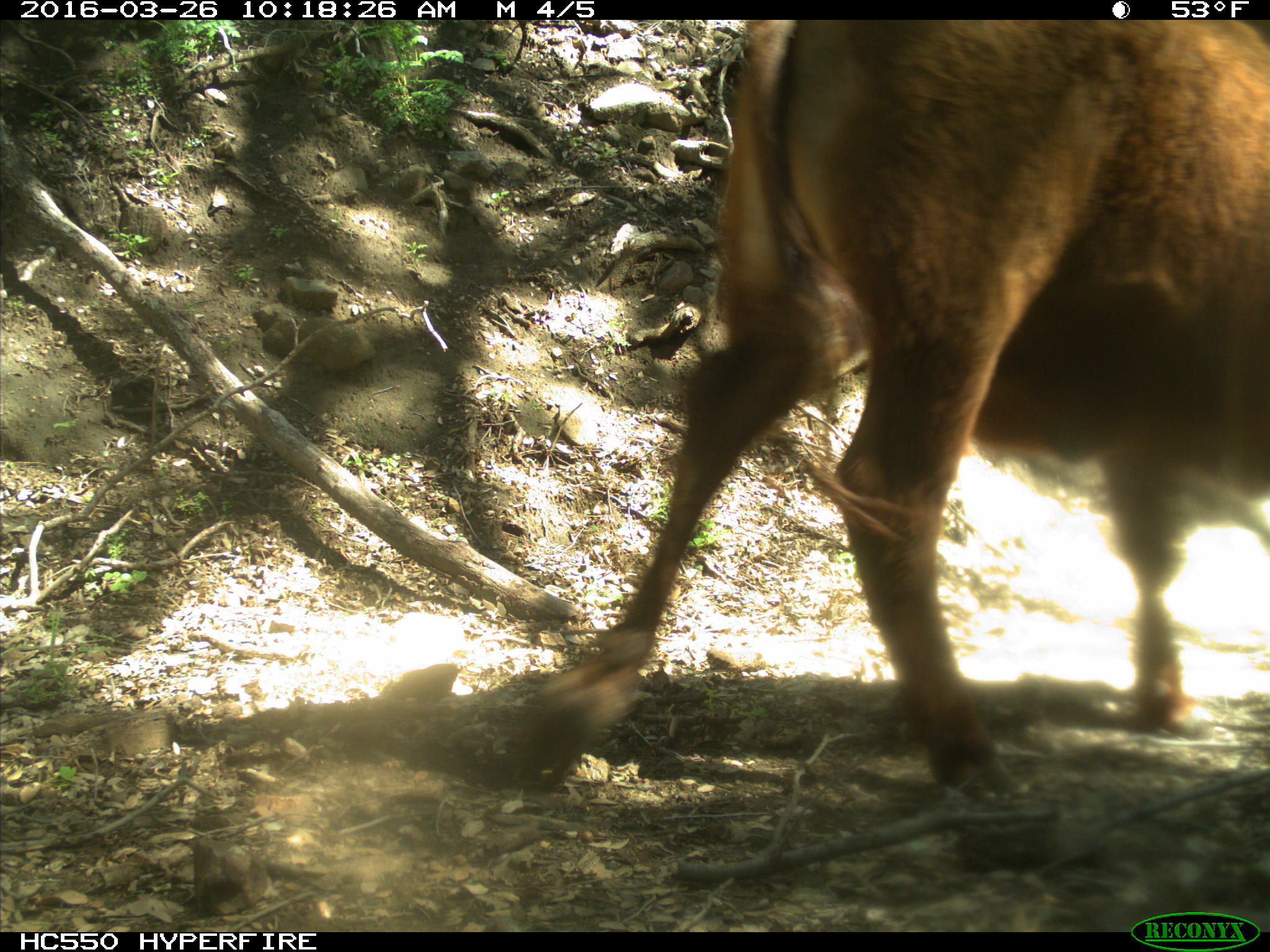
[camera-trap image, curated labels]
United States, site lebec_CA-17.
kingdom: Animalia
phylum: Chordata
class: Mammalia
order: Artiodactyla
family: Bovidae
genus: Bos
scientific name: Bos taurus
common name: domestic cow